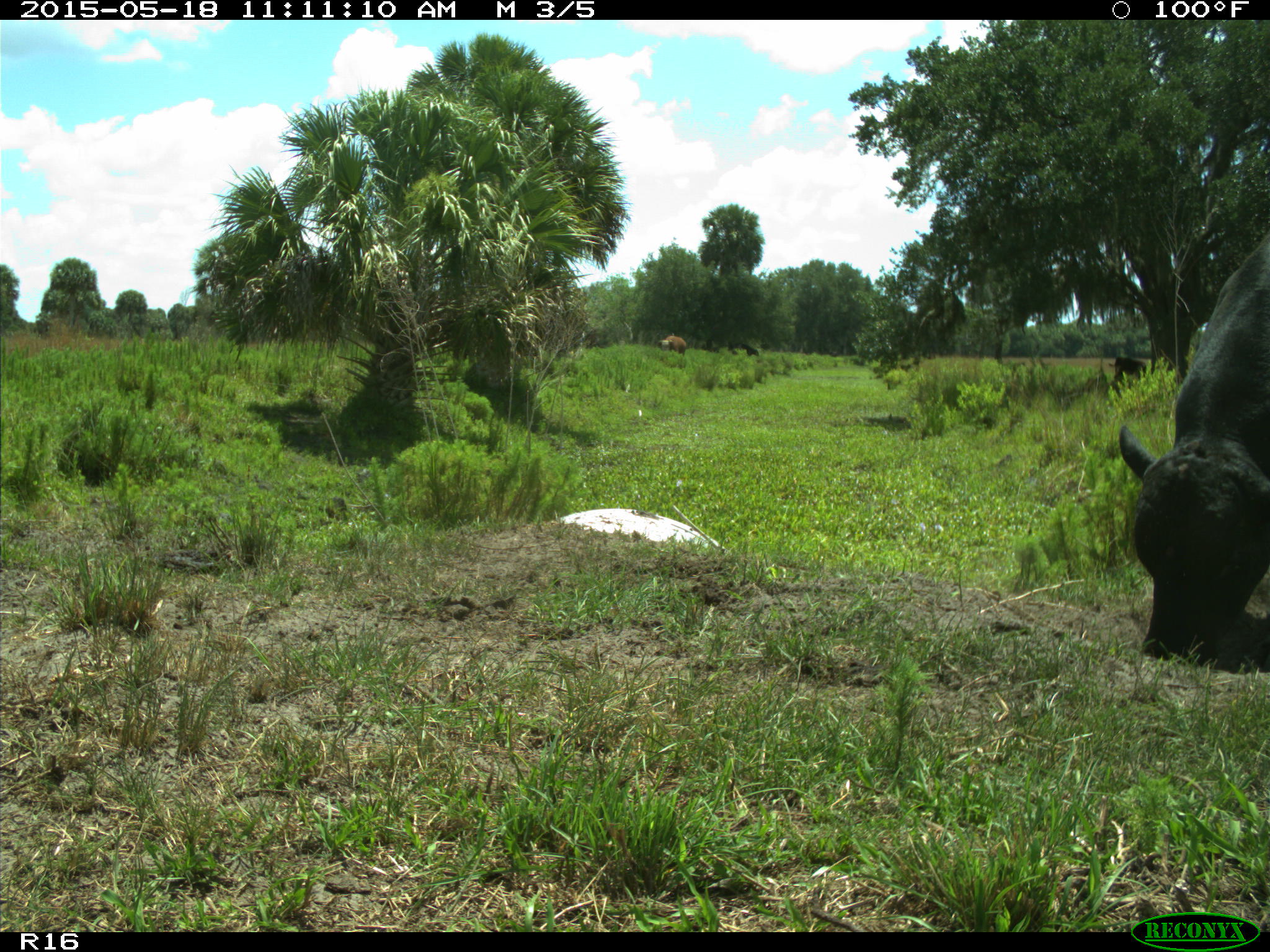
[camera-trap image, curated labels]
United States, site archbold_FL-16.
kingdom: Animalia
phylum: Chordata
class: Mammalia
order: Artiodactyla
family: Bovidae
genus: Bos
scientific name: Bos taurus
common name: domestic cow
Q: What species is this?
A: Bos taurus (domestic cow).